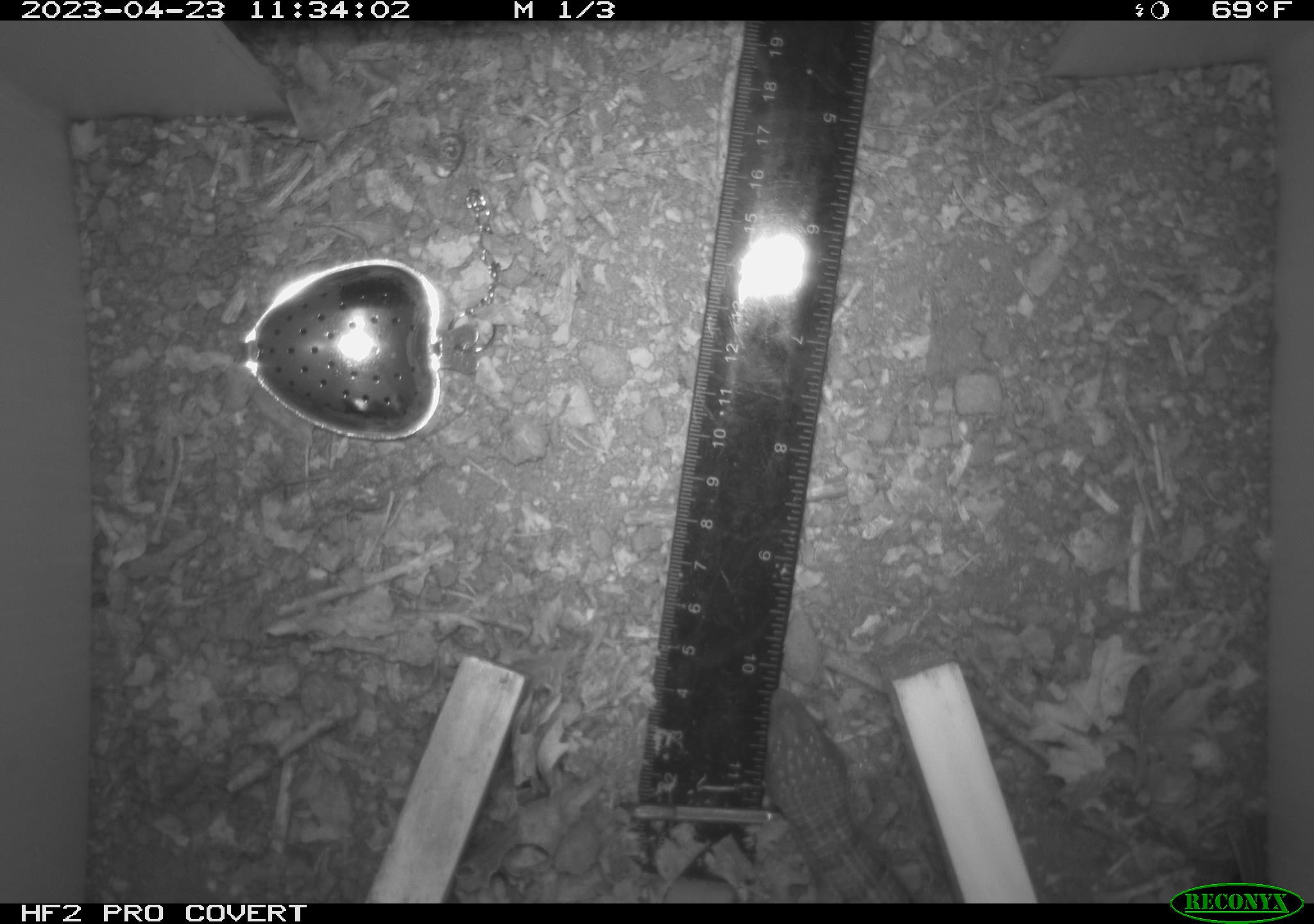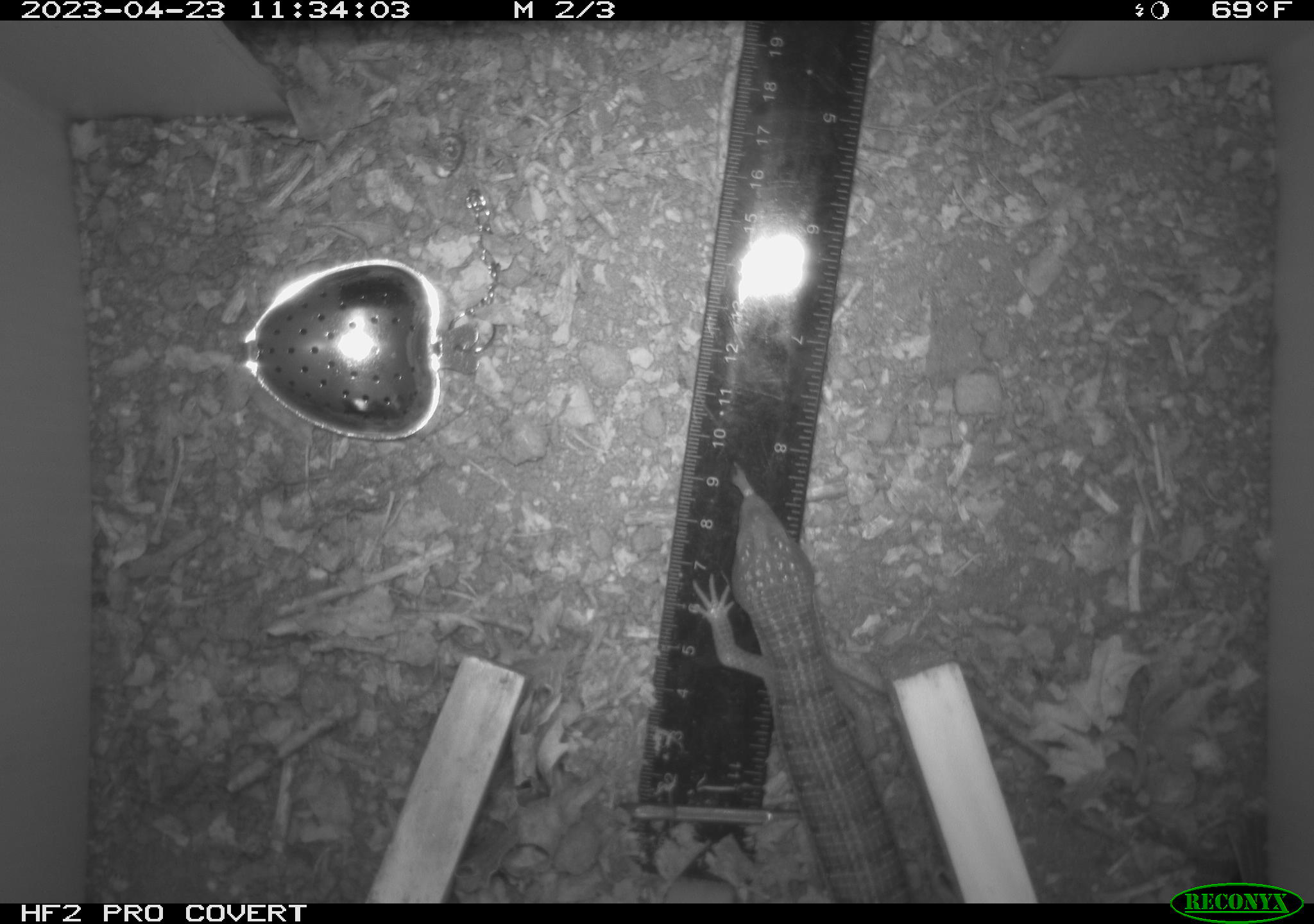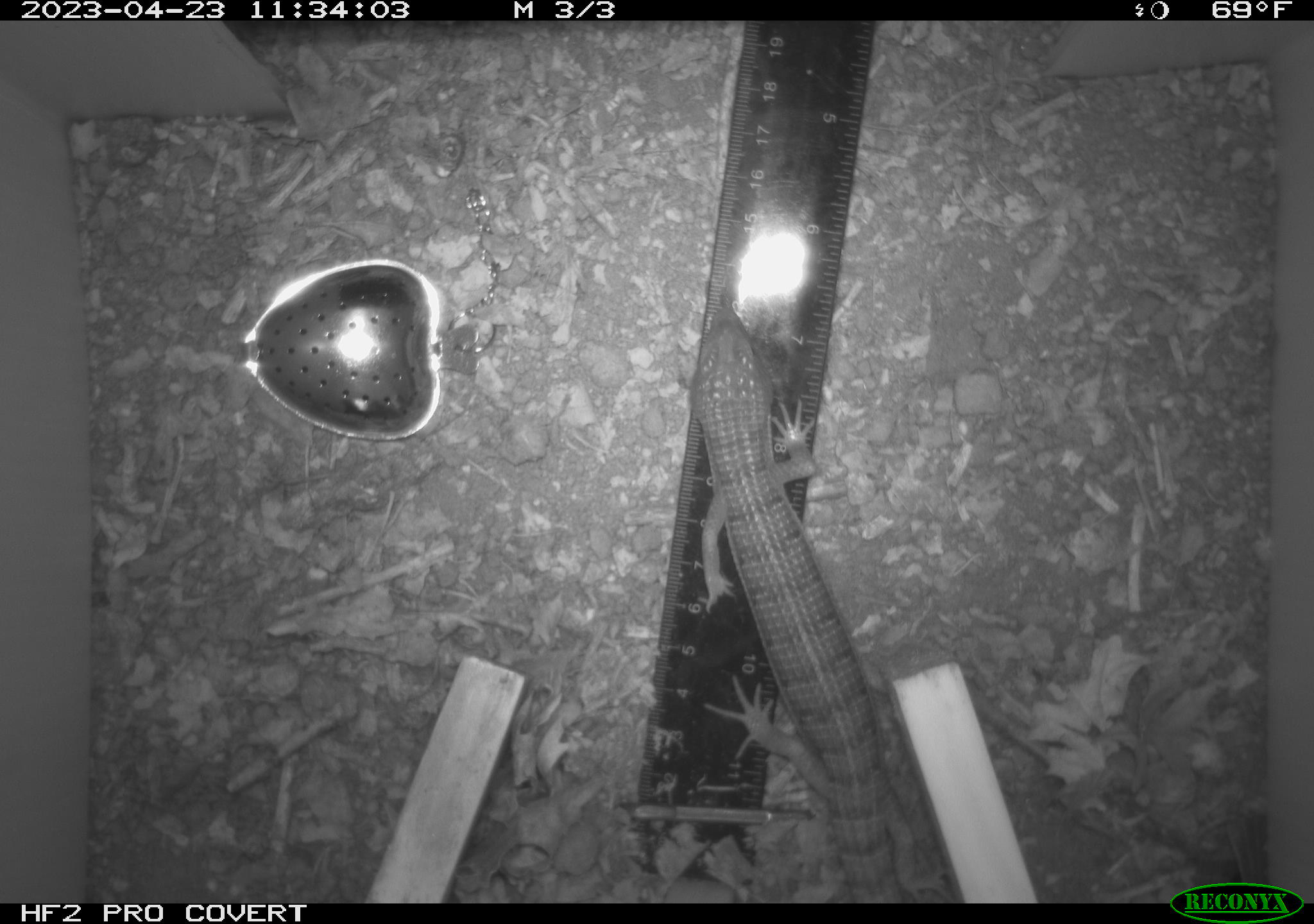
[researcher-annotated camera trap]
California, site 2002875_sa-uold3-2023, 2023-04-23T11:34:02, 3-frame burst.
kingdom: Animalia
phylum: Chordata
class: Reptilia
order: Squamata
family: Anguidae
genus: Elgaria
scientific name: Elgaria multicarinata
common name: southern alligator lizard